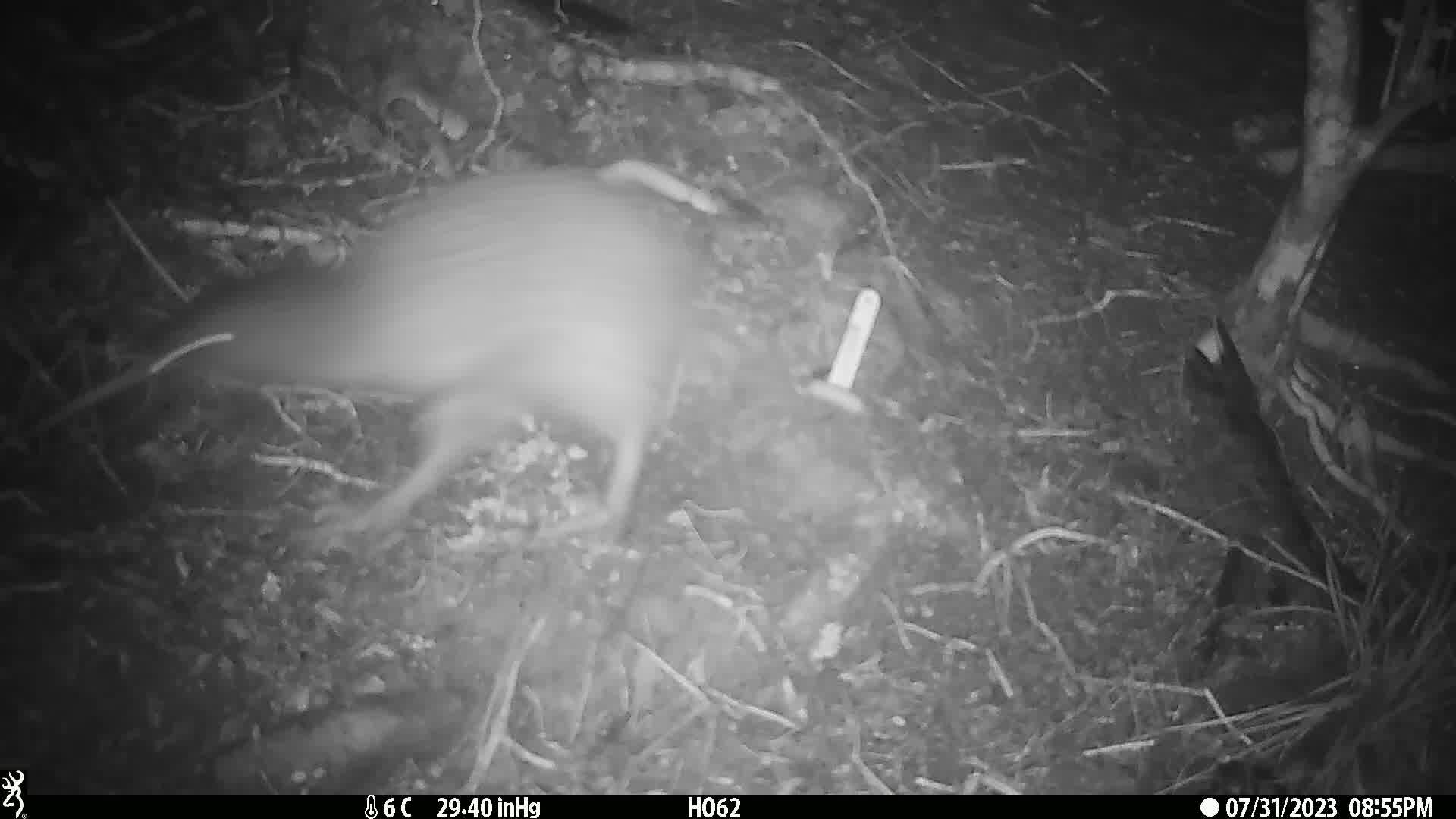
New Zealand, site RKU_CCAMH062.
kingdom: Animalia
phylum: Chordata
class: Aves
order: Apterygiformes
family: Apterygidae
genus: Apteryx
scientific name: Apteryx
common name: kiwi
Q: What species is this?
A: Kiwi (Apteryx).